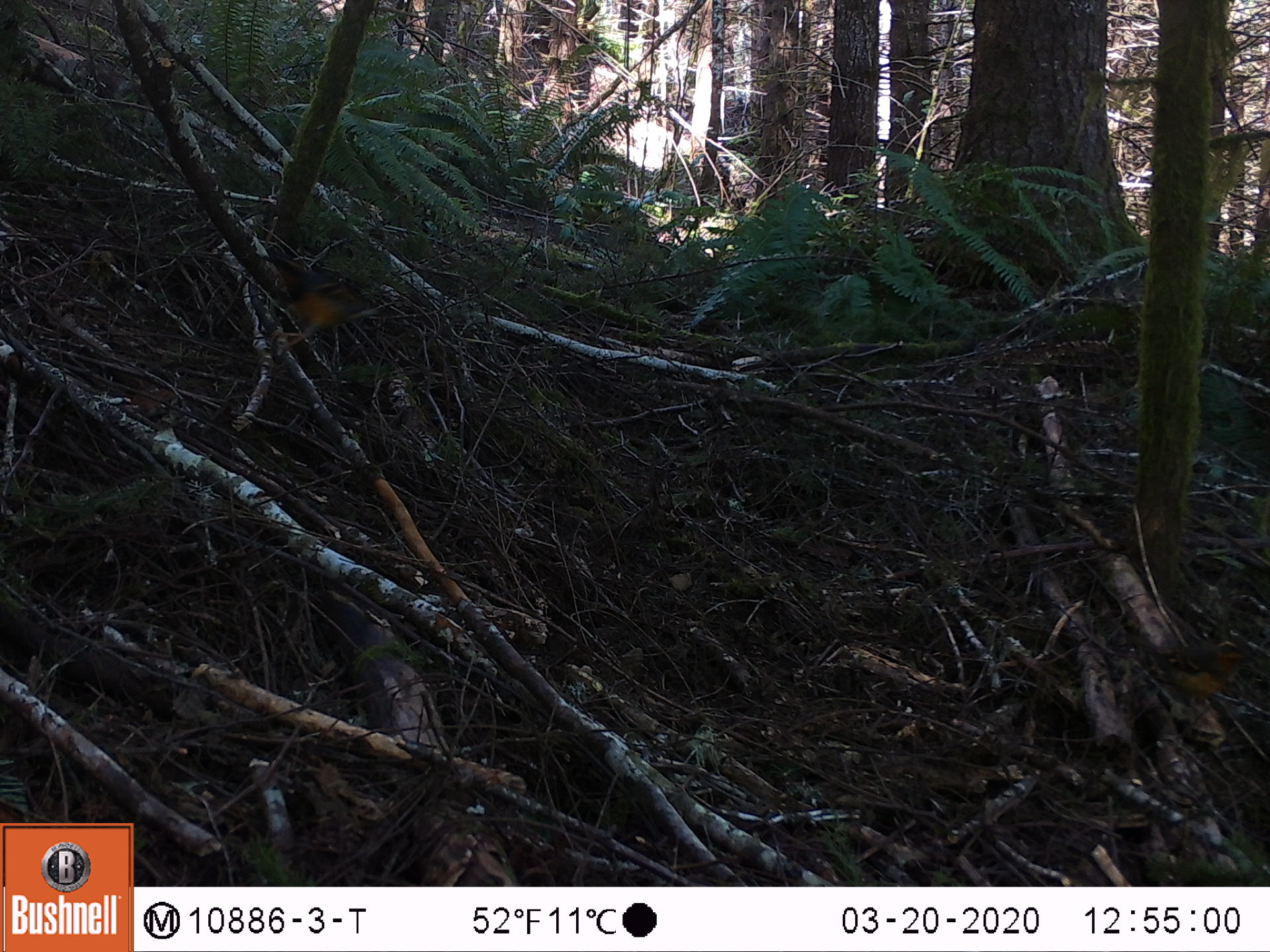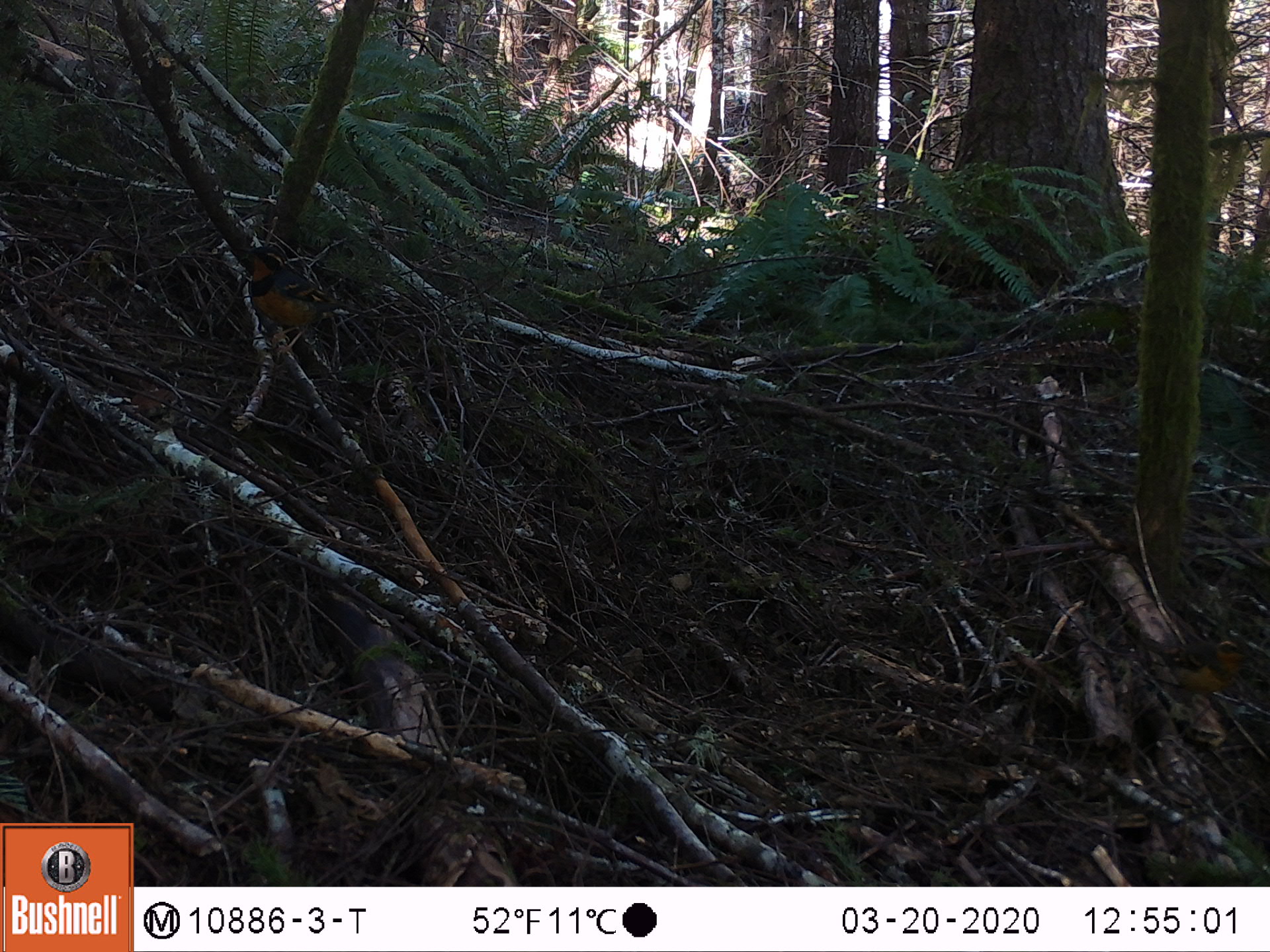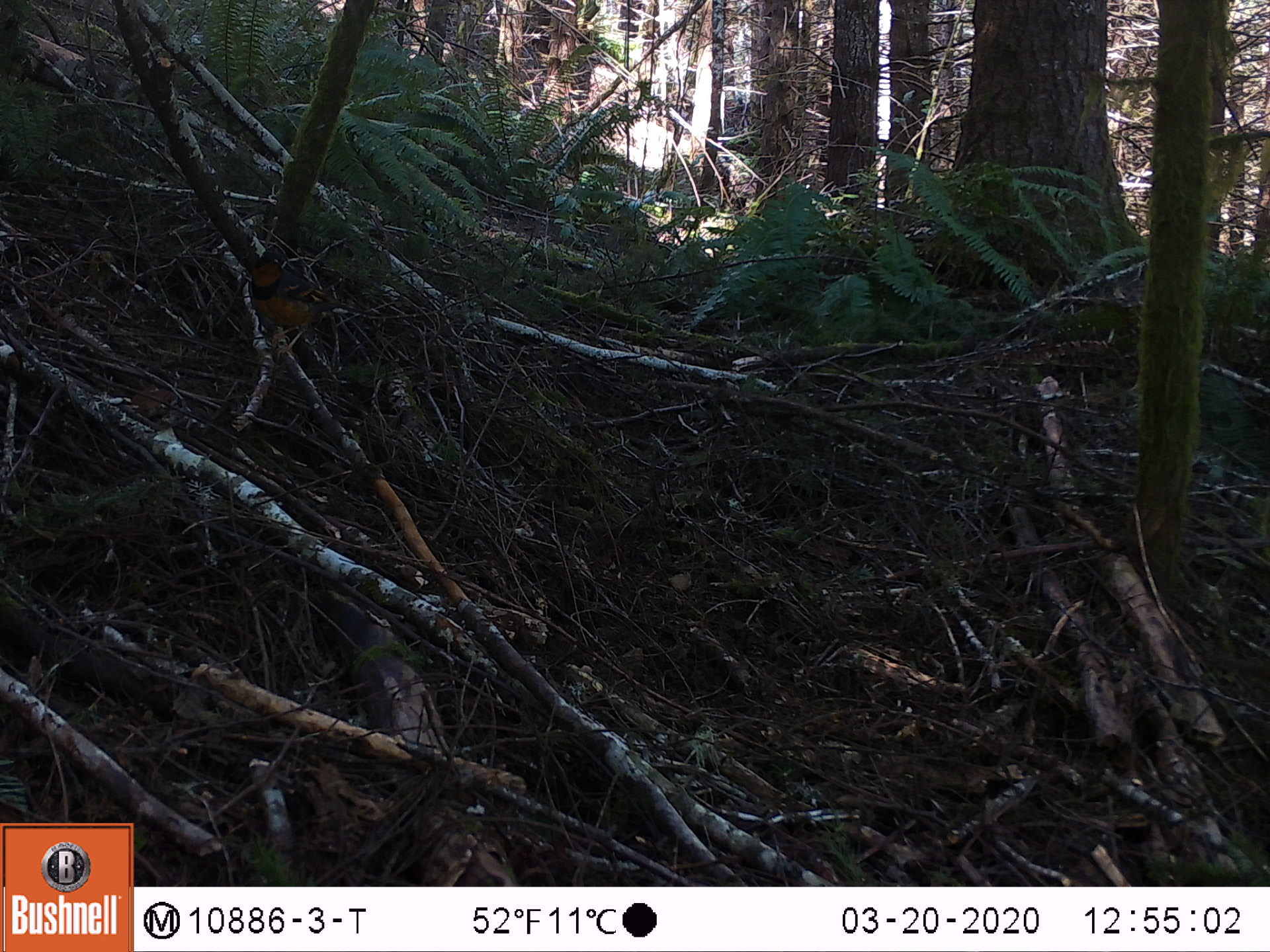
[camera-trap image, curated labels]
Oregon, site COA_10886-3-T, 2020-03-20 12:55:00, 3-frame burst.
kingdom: Animalia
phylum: Chordata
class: Aves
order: Passeriformes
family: Turdidae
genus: Ixoreus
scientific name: Ixoreus naevius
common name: varied thrush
Varied thrush (Ixoreus naevius).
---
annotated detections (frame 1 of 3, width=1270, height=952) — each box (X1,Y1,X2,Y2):
varied thrush: (267,253,389,350)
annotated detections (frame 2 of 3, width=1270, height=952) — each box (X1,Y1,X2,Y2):
varied thrush: (233,242,362,357)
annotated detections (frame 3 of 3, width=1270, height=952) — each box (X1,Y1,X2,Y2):
varied thrush: (244,252,372,359)